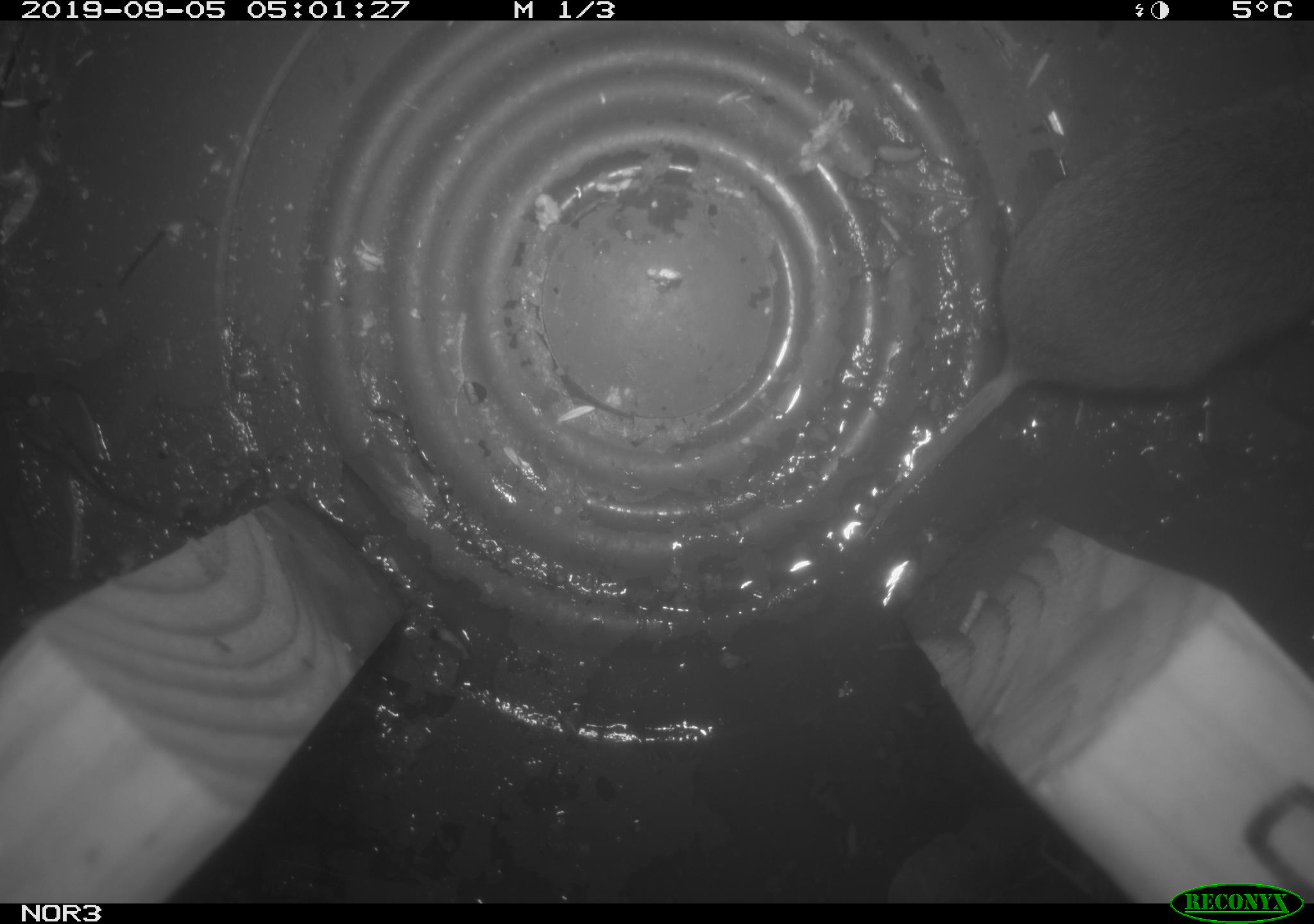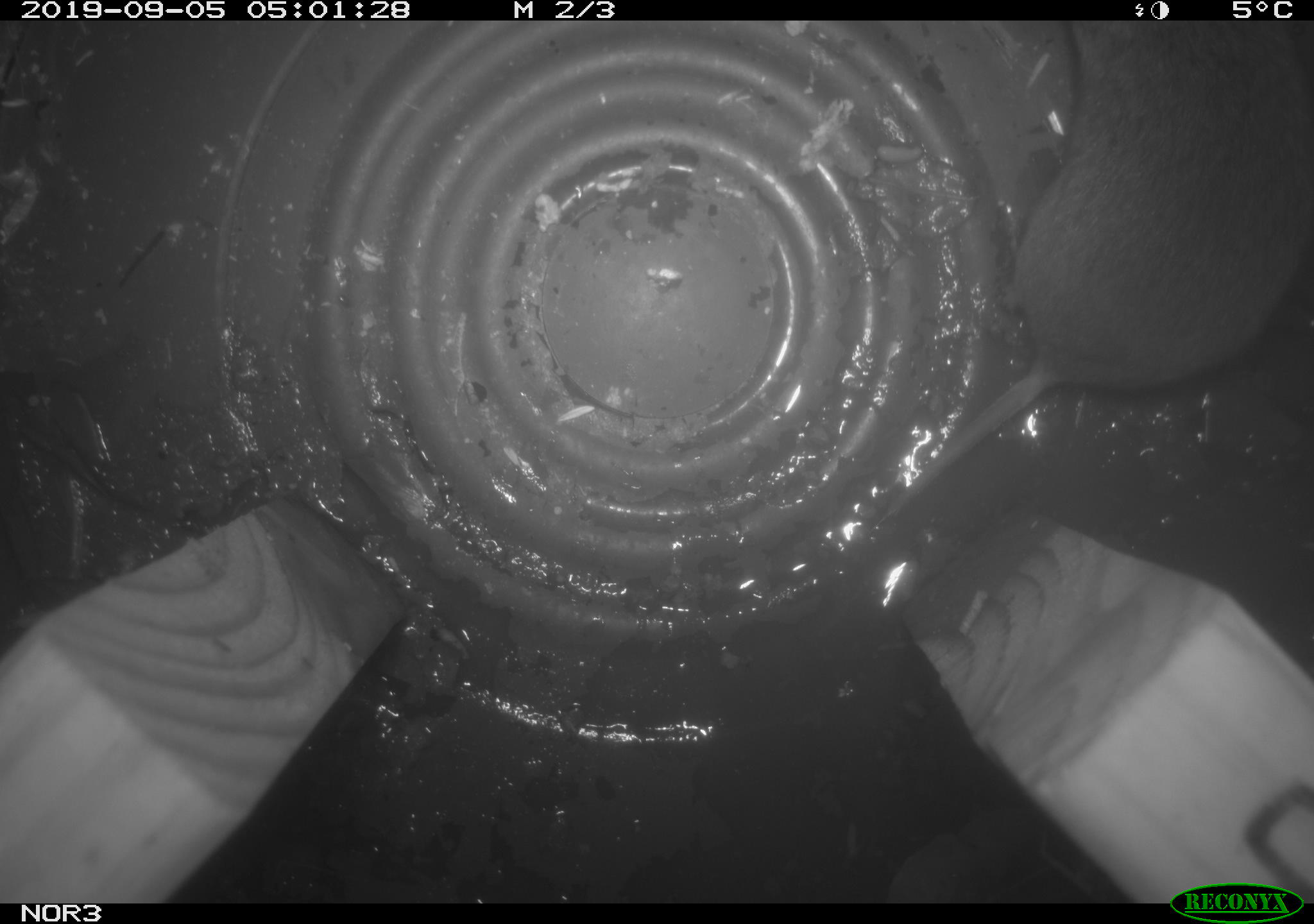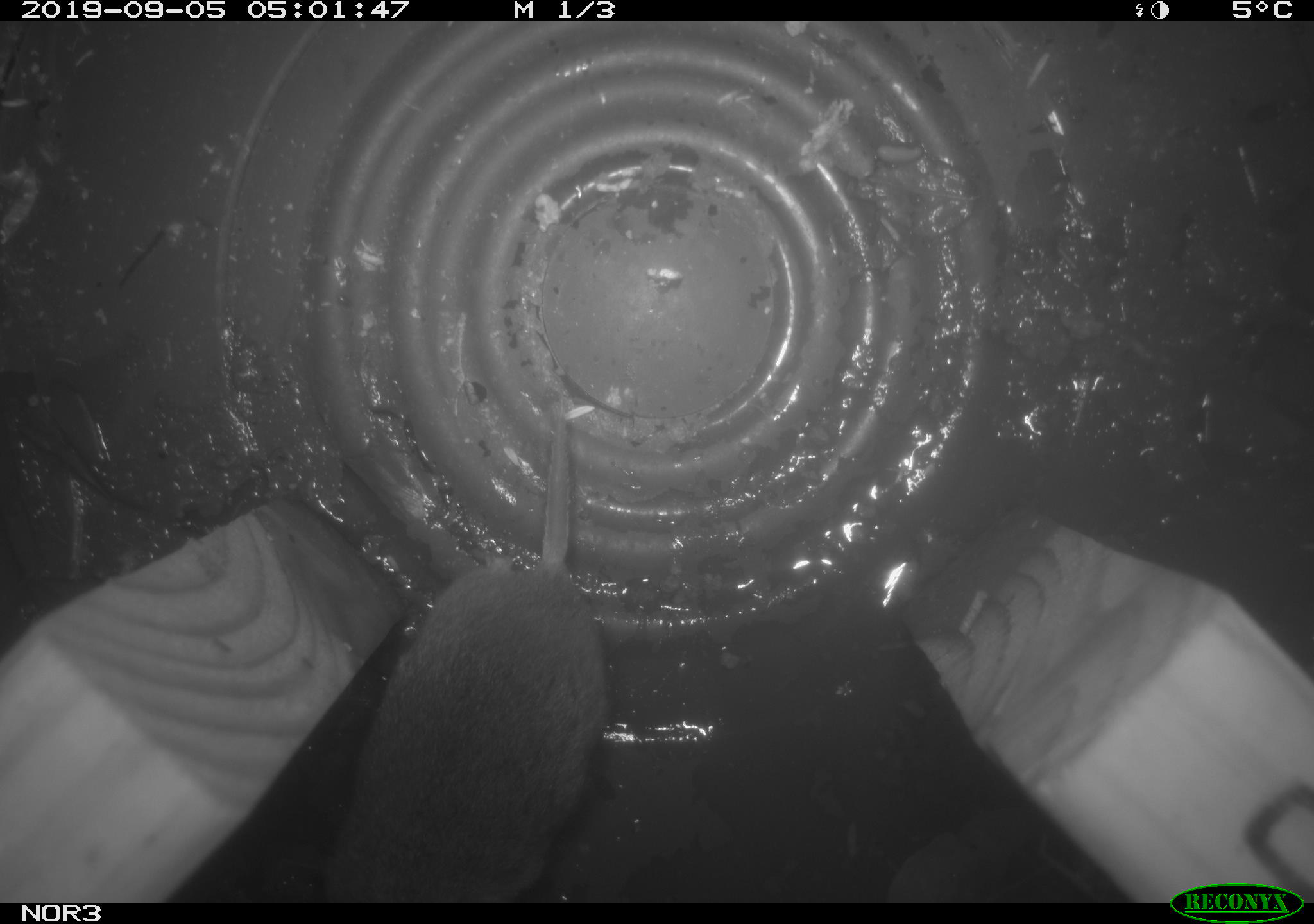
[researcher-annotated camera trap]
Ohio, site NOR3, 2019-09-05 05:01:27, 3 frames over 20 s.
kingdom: Animalia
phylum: Chordata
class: Mammalia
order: Rodentia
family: Cricetidae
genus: Microtus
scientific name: Microtus pennsylvanicus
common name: meadow vole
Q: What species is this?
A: Meadow vole (Microtus pennsylvanicus).